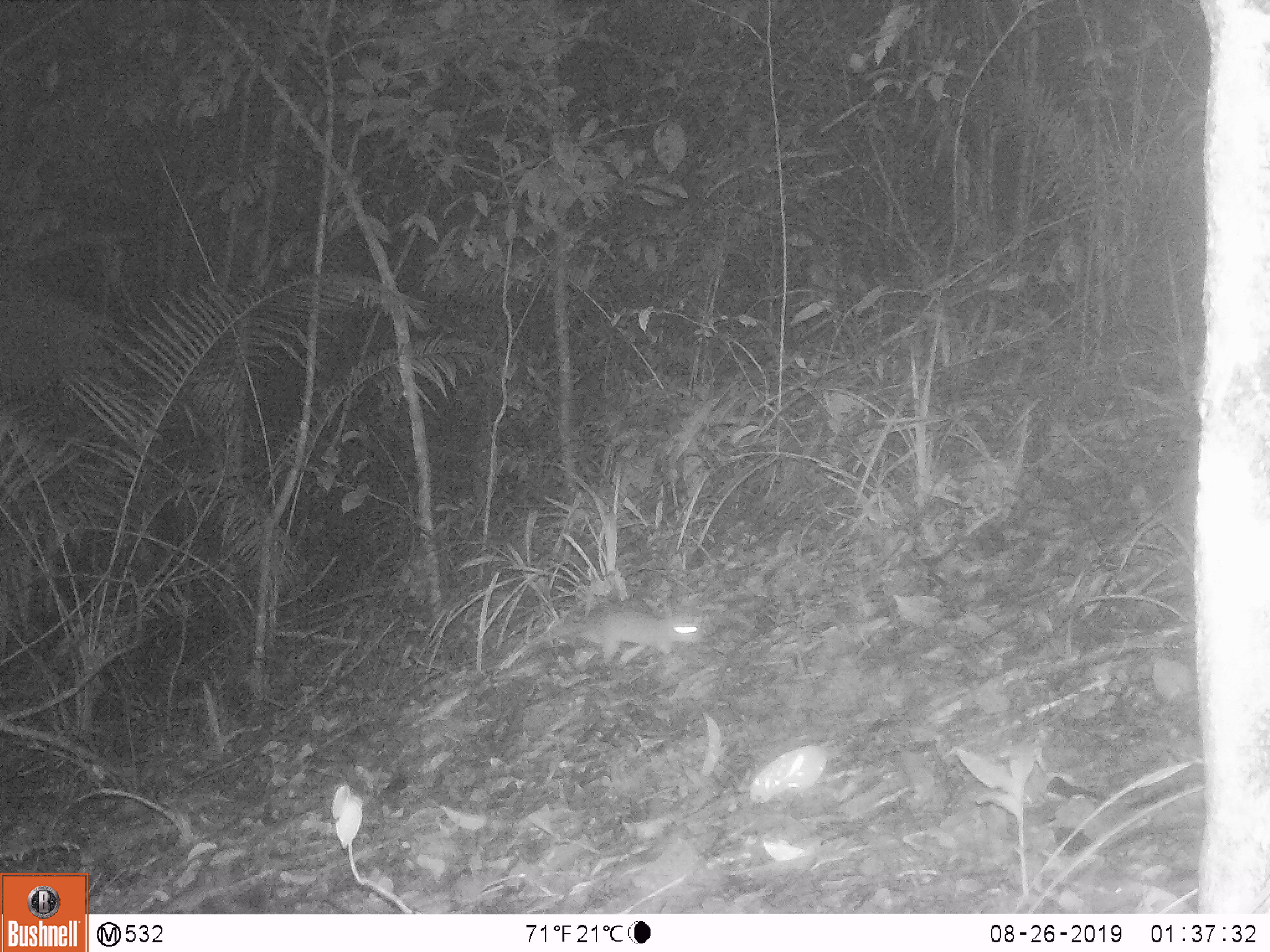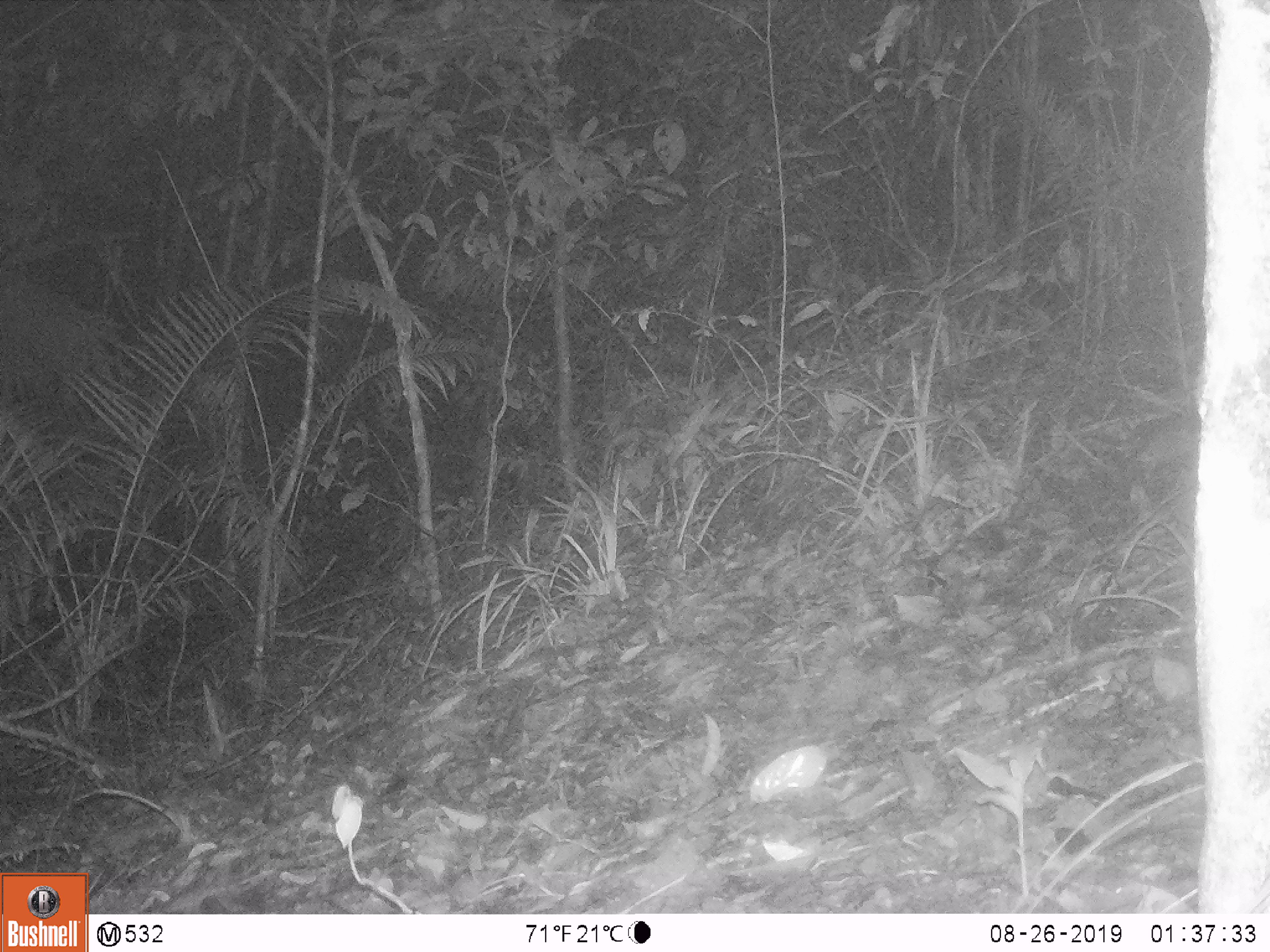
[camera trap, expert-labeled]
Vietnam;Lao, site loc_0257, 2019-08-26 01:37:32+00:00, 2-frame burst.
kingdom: Animalia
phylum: Chordata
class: Mammalia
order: Rodentia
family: Muridae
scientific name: Muridae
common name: old-world mice and rats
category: unidentified murid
Unidentified murid (old-world mice and rats) (Muridae). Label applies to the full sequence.